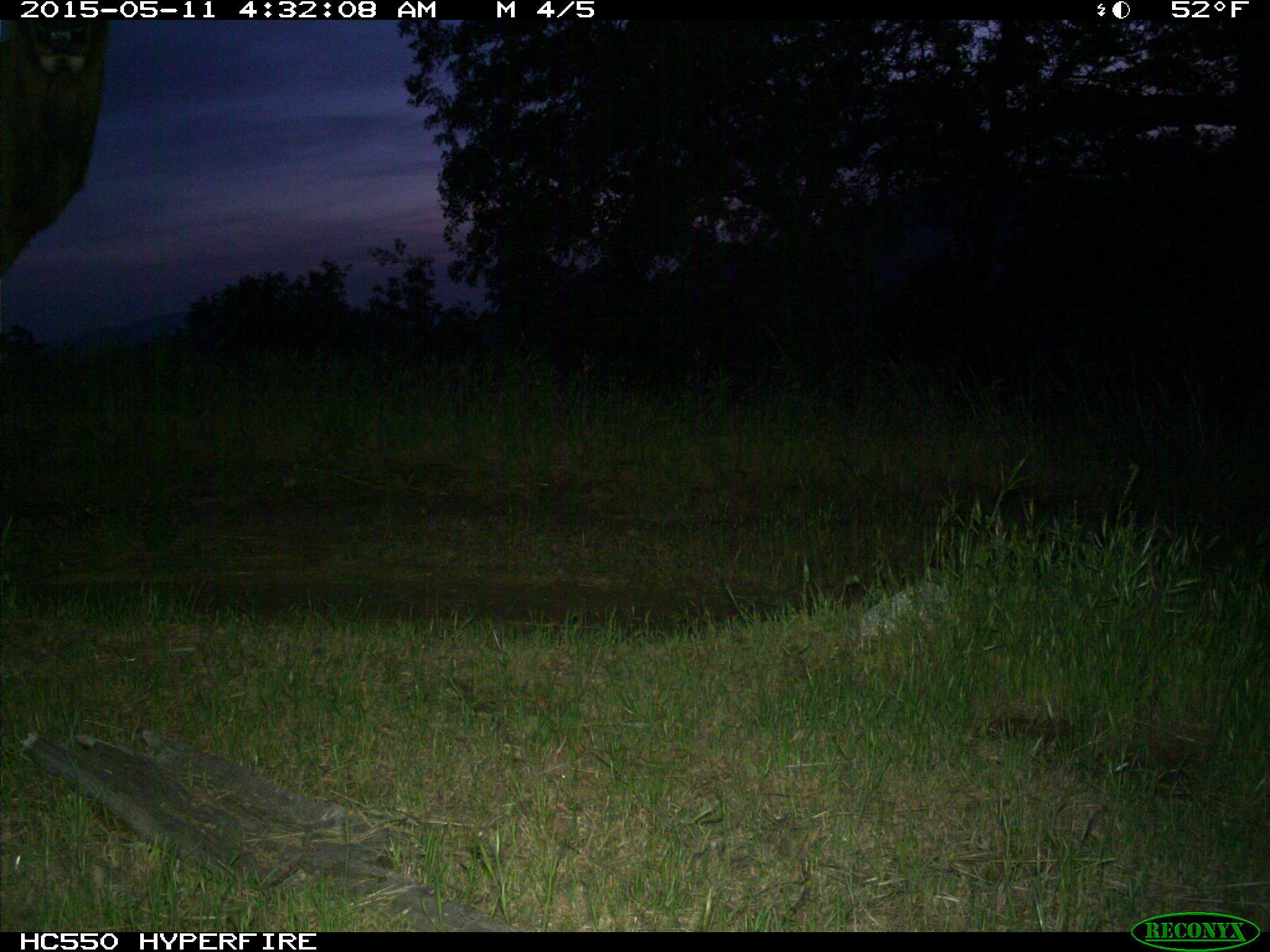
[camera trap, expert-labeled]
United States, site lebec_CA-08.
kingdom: Animalia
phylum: Chordata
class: Mammalia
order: Artiodactyla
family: Cervidae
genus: Cervus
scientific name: Cervus canadensis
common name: elk